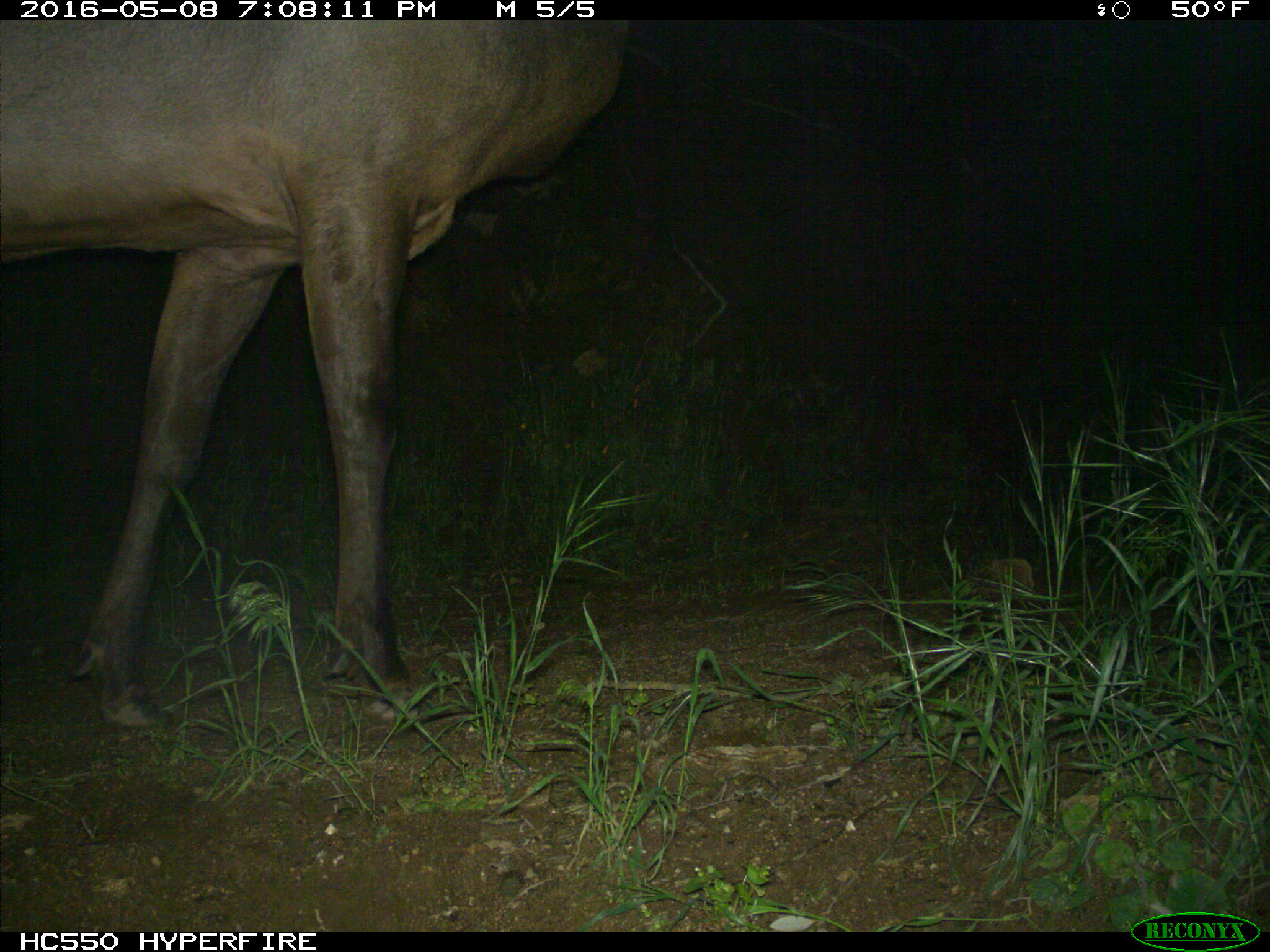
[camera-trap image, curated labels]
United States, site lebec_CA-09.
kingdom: Animalia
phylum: Chordata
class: Mammalia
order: Artiodactyla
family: Cervidae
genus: Cervus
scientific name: Cervus canadensis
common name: elk